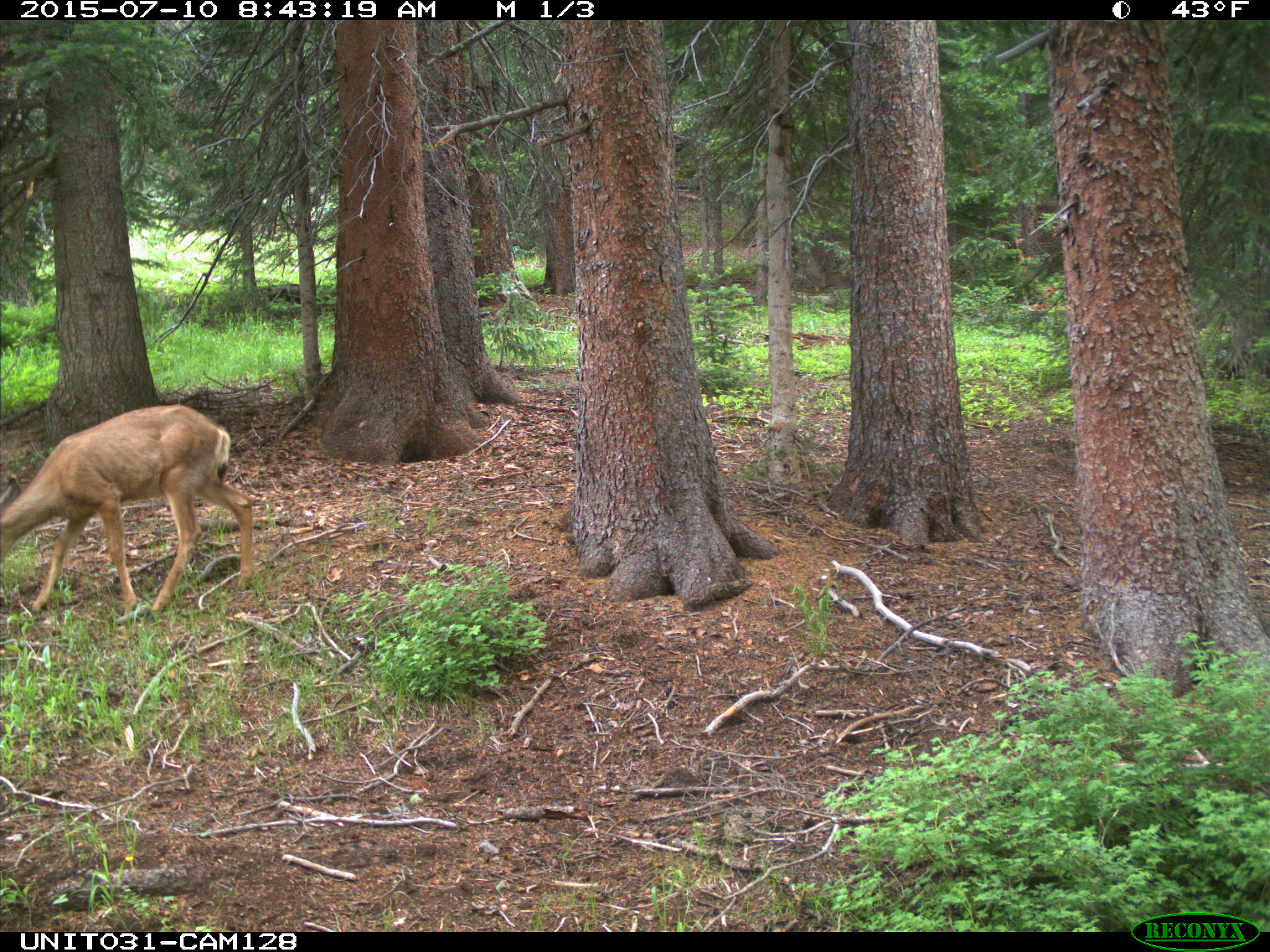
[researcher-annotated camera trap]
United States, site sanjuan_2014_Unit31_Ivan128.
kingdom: Animalia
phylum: Chordata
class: Mammalia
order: Artiodactyla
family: Cervidae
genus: Odocoileus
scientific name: Odocoileus hemionus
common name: mule deer